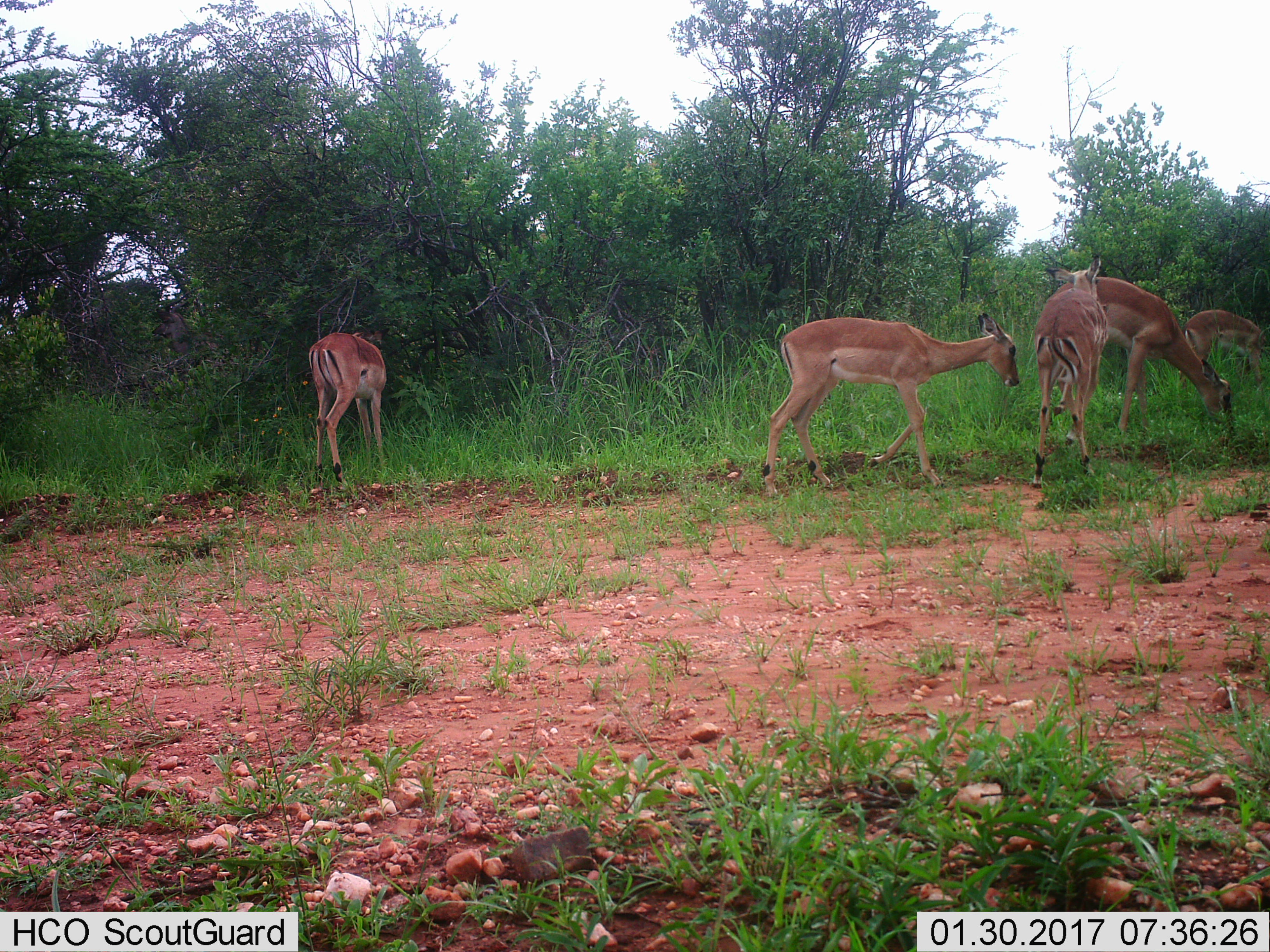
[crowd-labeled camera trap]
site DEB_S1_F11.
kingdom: Animalia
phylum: Chordata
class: Mammalia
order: Artiodactyla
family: Bovidae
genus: Aepyceros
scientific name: Aepyceros melampus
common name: impala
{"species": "impala (Aepyceros melampus)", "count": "5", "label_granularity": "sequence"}